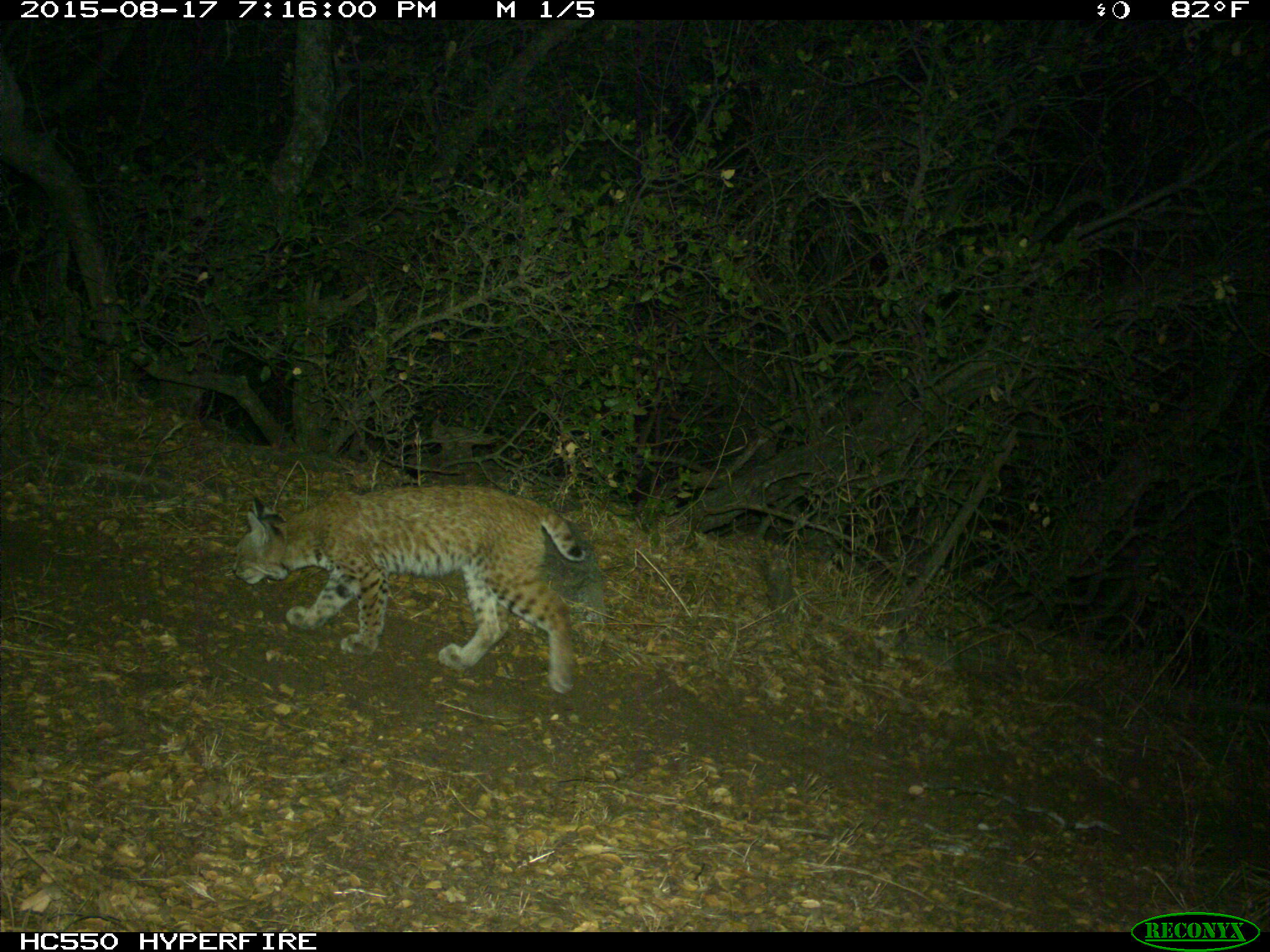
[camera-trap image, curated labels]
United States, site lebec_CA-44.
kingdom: Animalia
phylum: Chordata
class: Mammalia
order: Carnivora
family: Felidae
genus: Lynx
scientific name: Lynx rufus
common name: bobcat